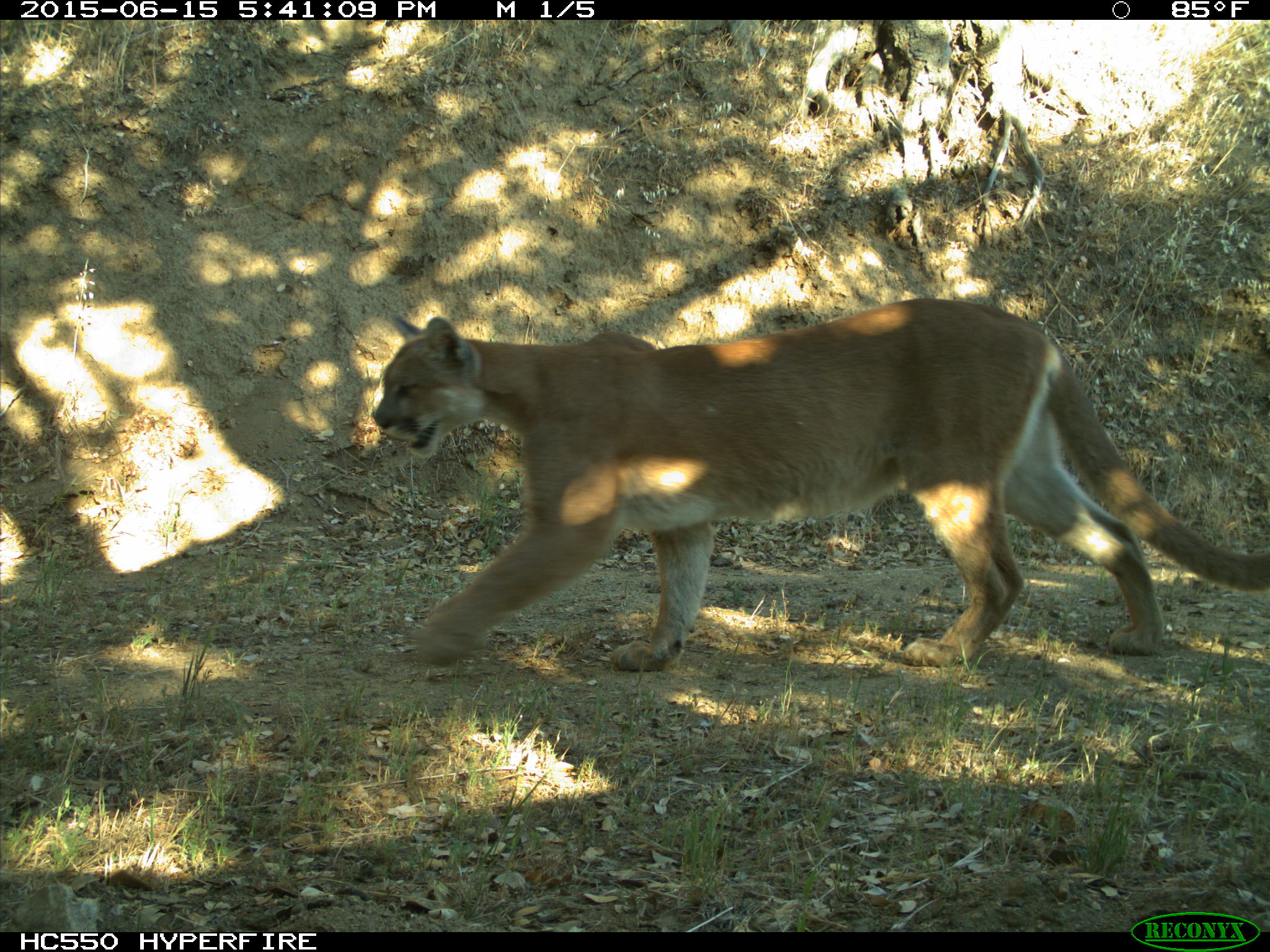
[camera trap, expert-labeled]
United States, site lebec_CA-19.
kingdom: Animalia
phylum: Chordata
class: Mammalia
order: Carnivora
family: Felidae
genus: Puma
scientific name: Puma concolor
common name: mountain lion